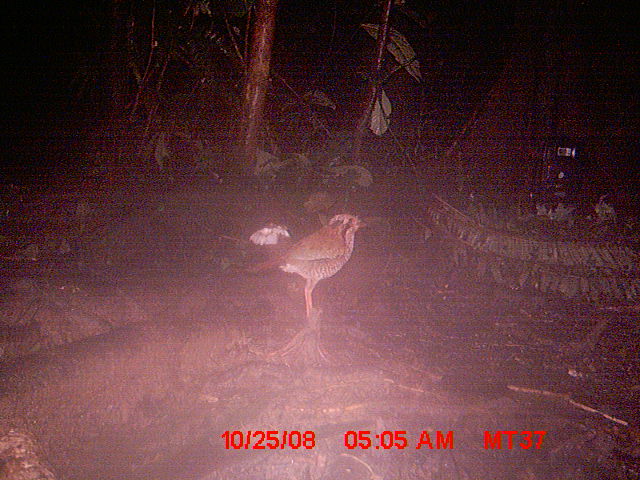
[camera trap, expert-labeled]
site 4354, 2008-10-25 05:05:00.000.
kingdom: Animalia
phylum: Chordata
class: Aves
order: Cuculiformes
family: Cuculidae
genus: Coua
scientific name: Coua serriana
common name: red-breasted coua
Coua serriana (red-breasted coua), count 1.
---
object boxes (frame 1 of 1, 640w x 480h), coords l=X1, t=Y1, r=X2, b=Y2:
coua serriana: l=248, t=213, r=369, b=321